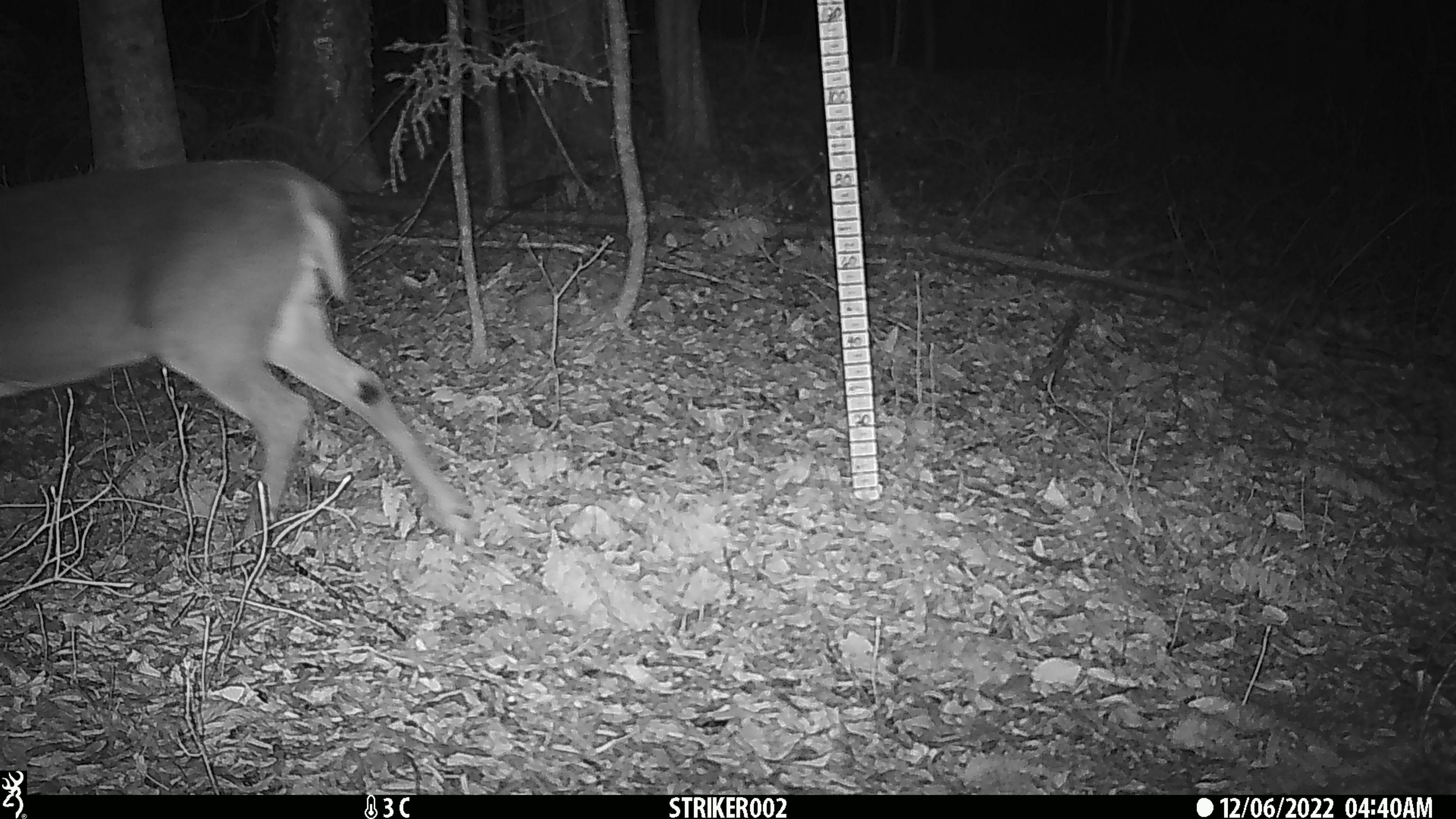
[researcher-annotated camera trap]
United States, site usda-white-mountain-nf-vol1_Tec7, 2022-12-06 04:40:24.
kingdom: Animalia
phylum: Chordata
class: Mammalia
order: Artiodactyla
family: Cervidae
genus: Odocoileus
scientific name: Odocoileus virginianus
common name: white-tailed deer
White-tailed deer (Odocoileus virginianus).